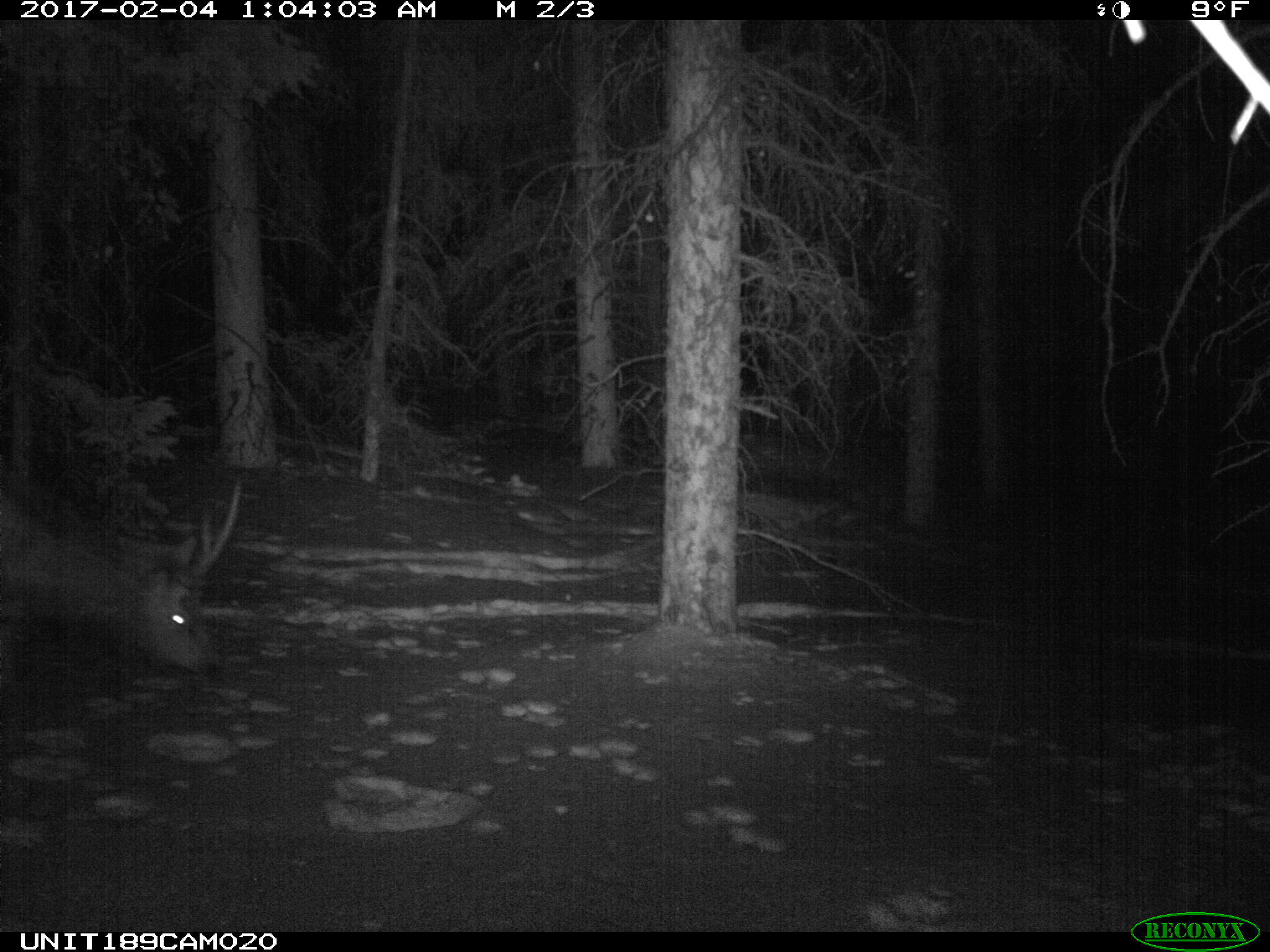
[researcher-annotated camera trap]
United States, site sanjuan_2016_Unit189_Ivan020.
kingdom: Animalia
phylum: Chordata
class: Mammalia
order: Artiodactyla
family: Cervidae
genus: Cervus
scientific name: Cervus elaphus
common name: red deer